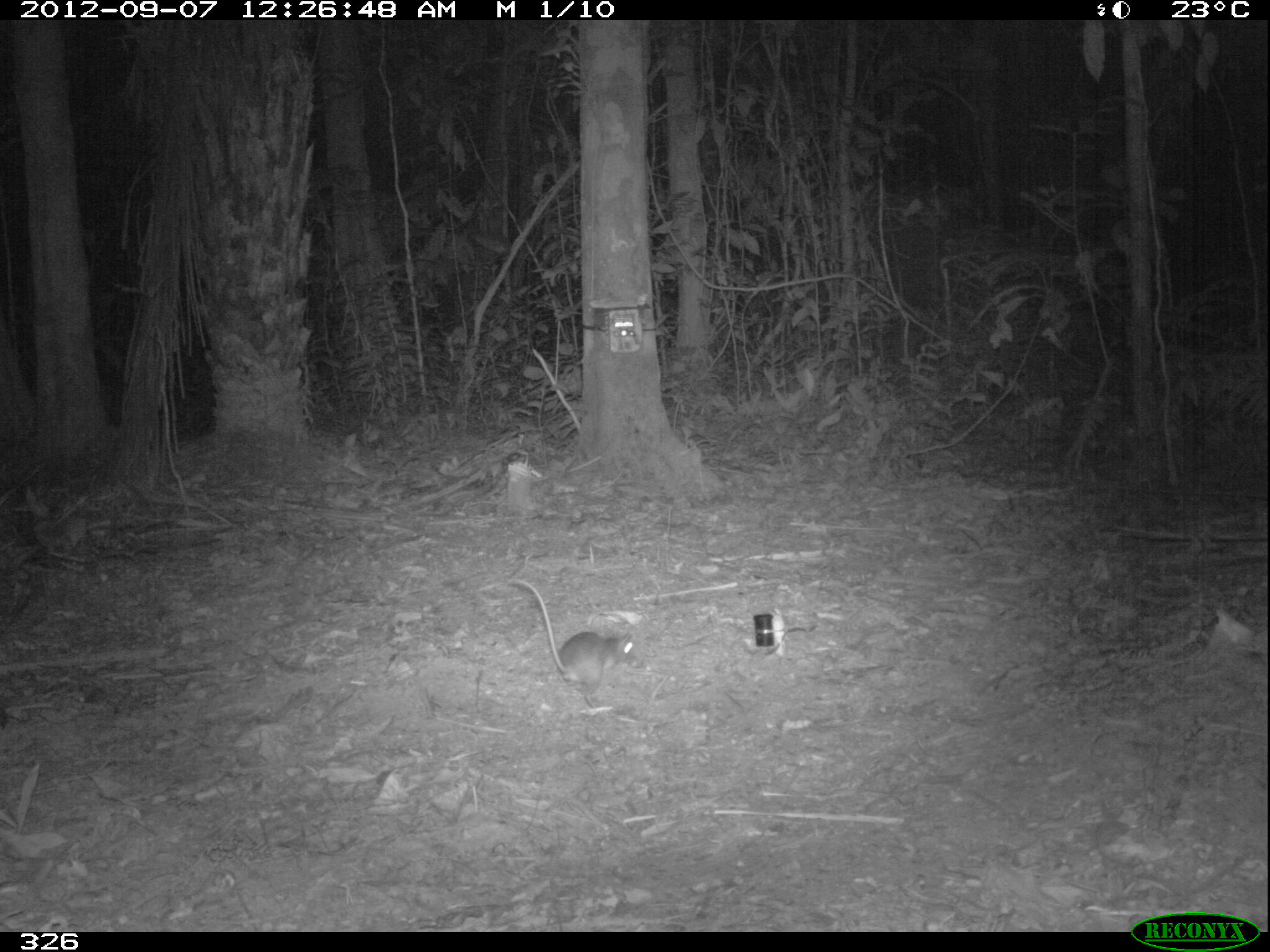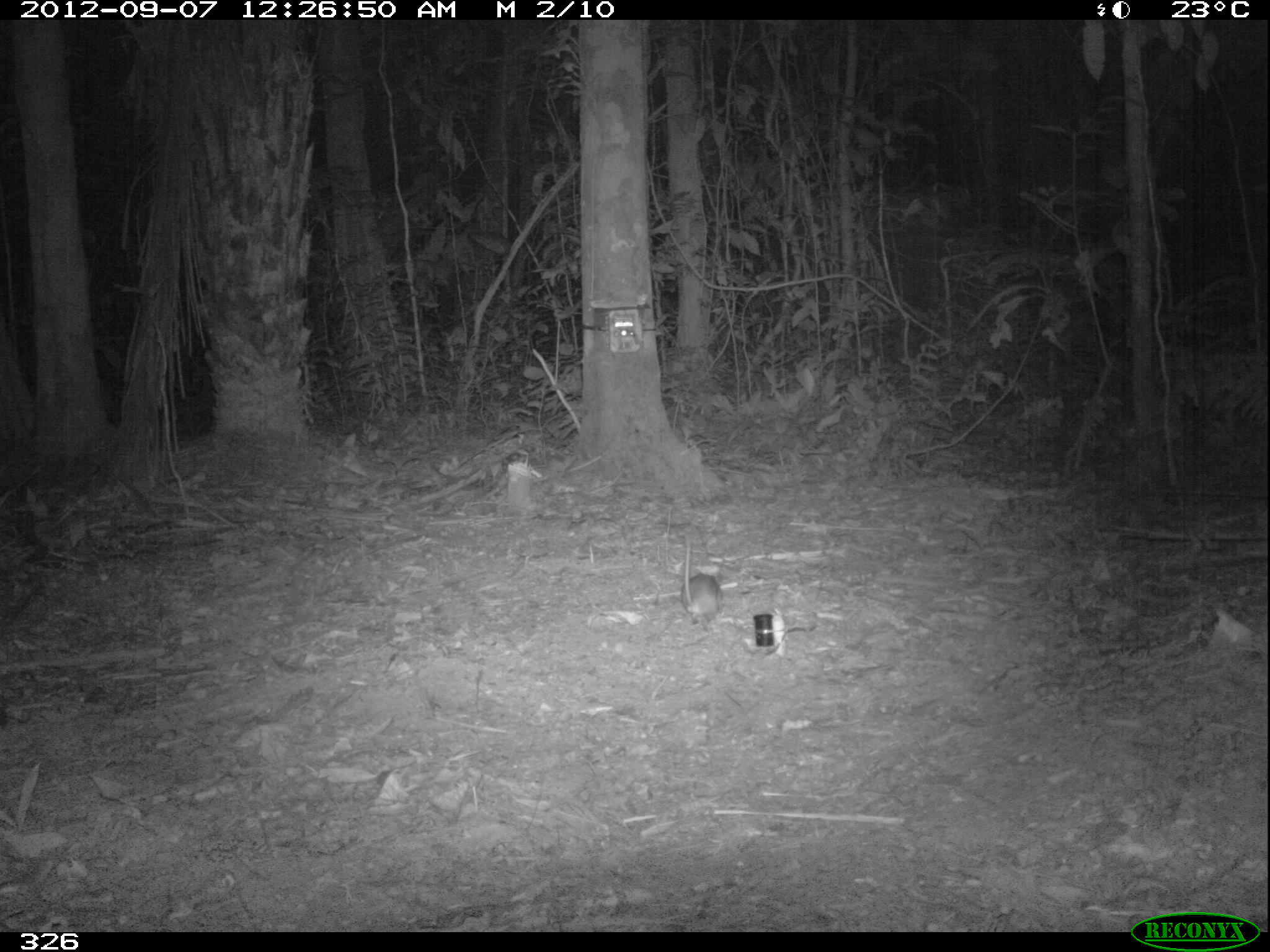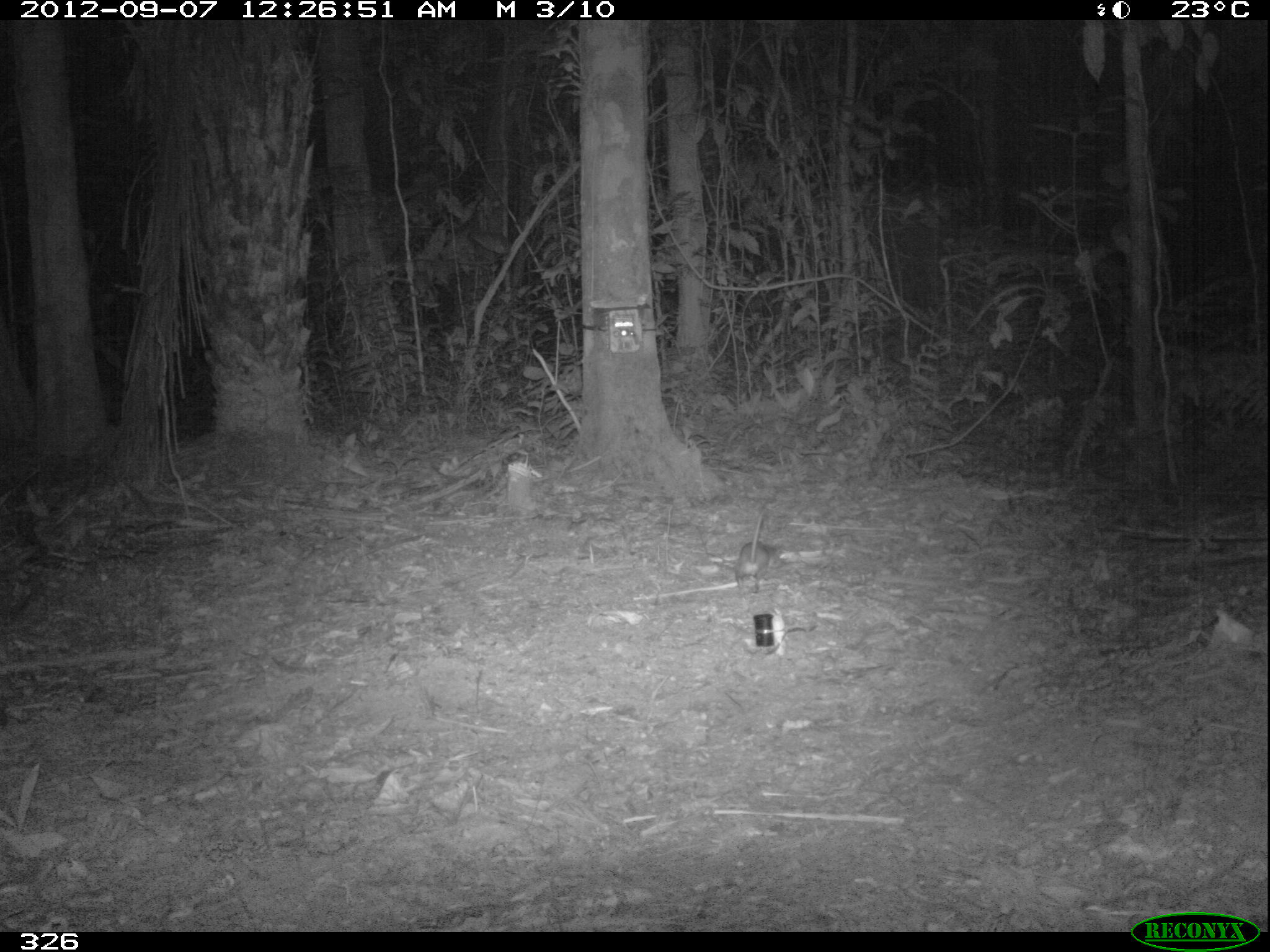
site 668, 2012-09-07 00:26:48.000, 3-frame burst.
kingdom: Animalia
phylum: Chordata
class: Mammalia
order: Rodentia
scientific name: Rodentia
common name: rodents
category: unknown rodent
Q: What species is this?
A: Unknown rodent (rodents) (Rodentia).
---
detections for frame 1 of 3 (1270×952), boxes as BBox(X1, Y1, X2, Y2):
unknown rodent: BBox(480, 574, 636, 707)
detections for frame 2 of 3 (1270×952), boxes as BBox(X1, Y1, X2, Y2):
unknown rodent: BBox(676, 527, 721, 632)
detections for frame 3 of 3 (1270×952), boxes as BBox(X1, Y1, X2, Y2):
unknown rodent: BBox(735, 510, 784, 596)